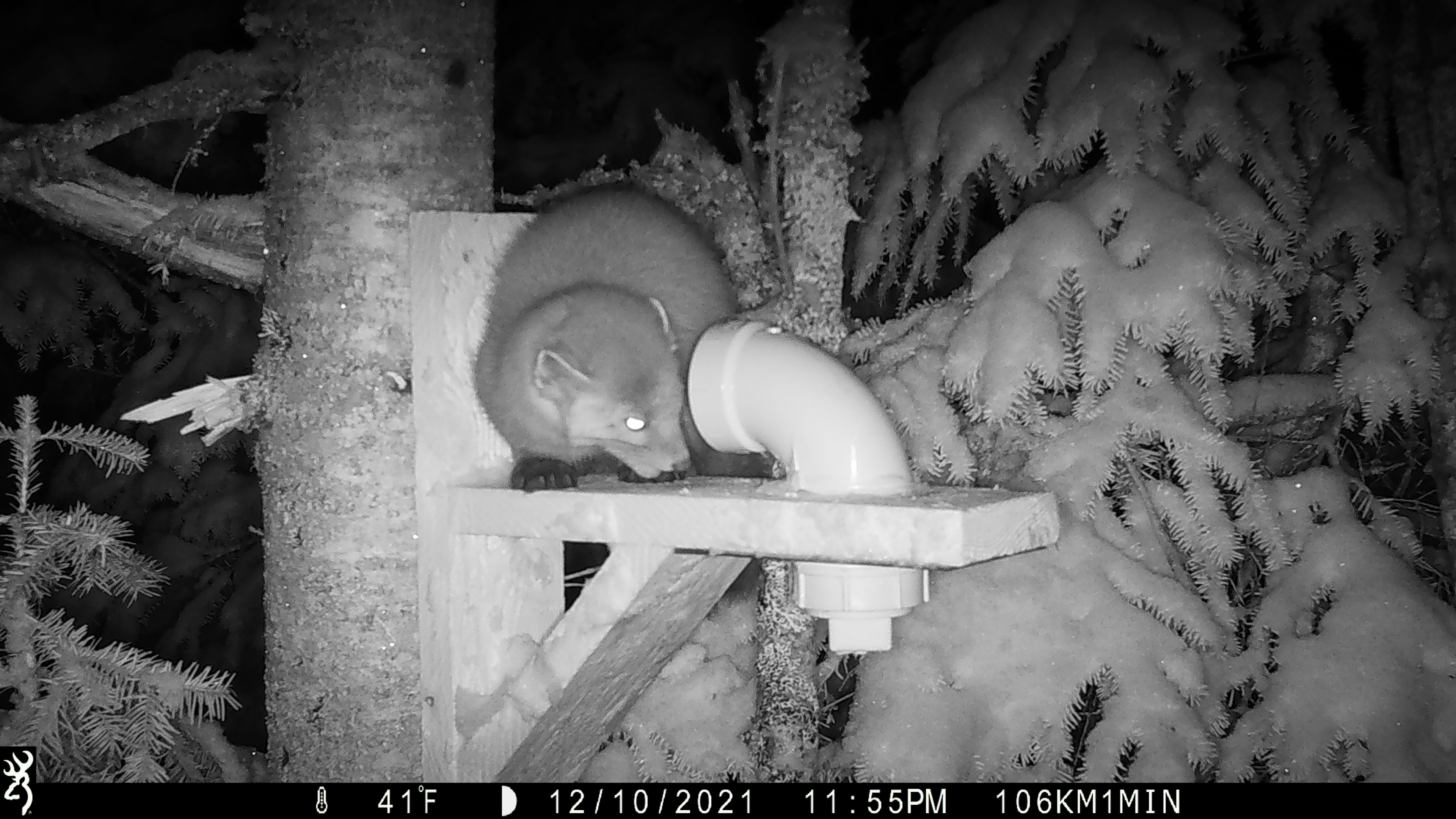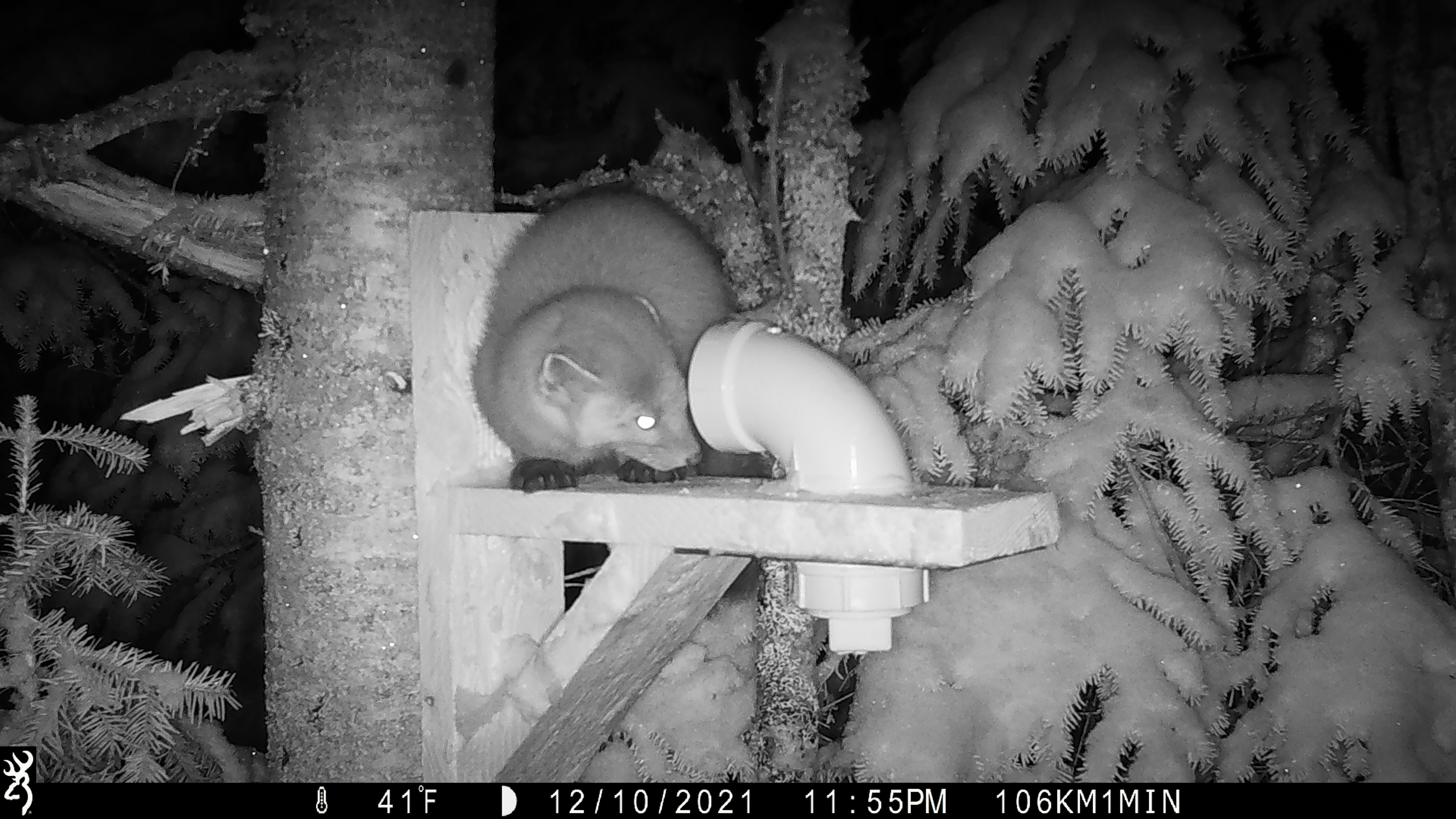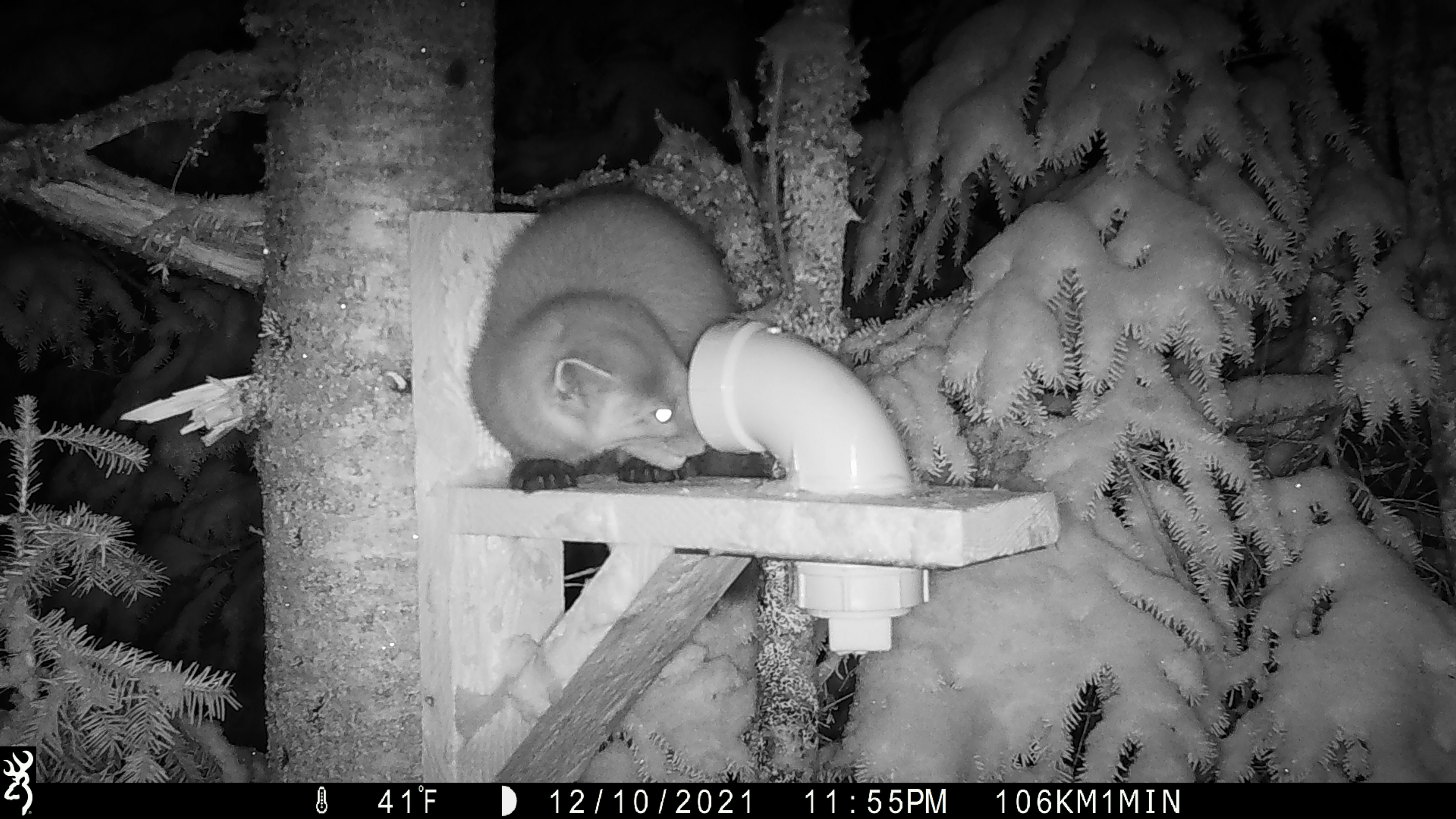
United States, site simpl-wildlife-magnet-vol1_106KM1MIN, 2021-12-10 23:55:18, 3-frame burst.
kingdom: Animalia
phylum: Chordata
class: Mammalia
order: Carnivora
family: Mustelidae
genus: Martes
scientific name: Martes americana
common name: american marten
American marten (Martes americana).